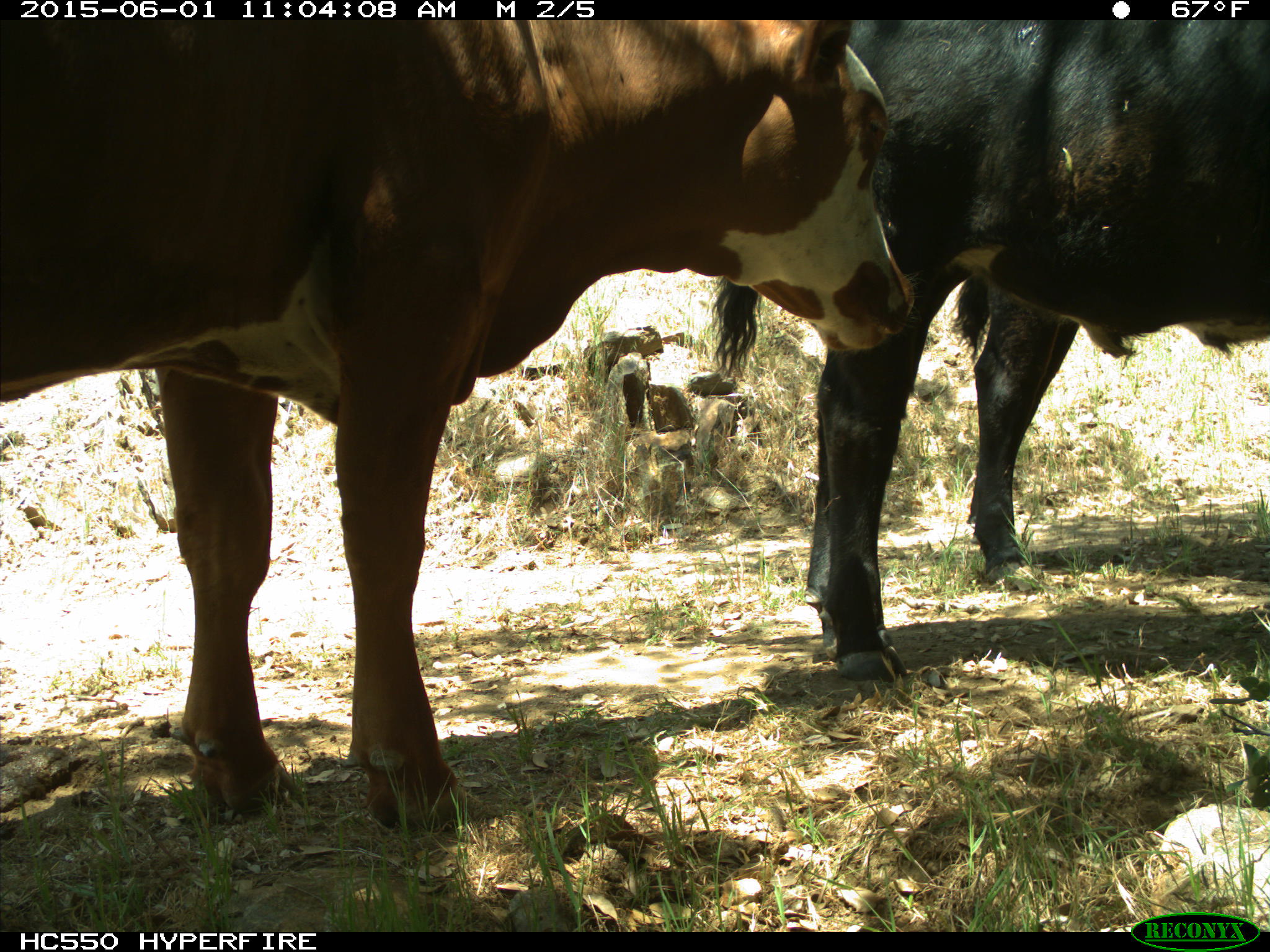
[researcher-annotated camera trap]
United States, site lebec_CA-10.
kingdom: Animalia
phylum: Chordata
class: Mammalia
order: Artiodactyla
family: Bovidae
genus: Bos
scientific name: Bos taurus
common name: domestic cow